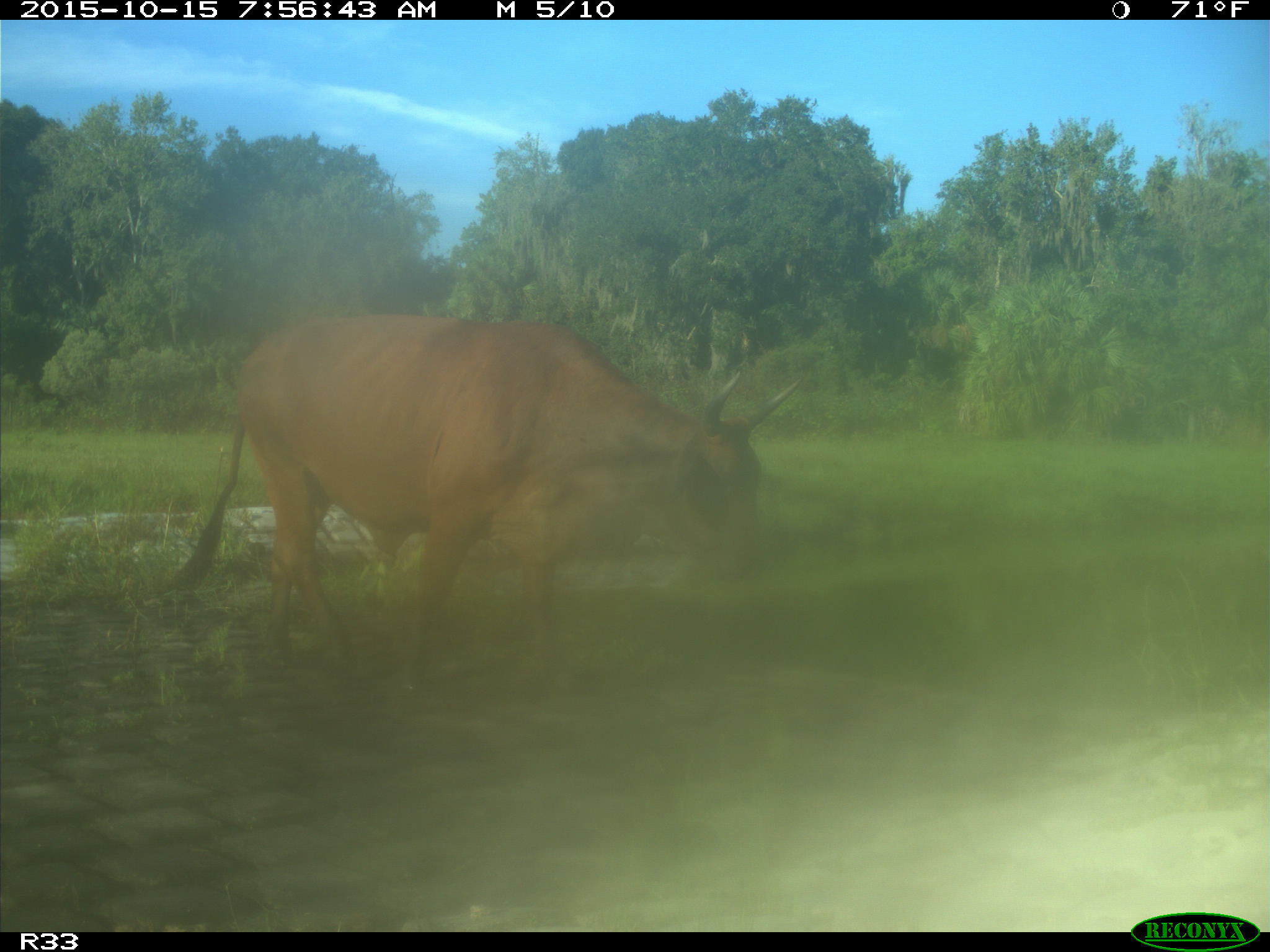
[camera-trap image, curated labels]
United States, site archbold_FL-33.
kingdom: Animalia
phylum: Chordata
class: Mammalia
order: Artiodactyla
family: Bovidae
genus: Bos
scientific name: Bos taurus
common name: domestic cow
Bos taurus (domestic cow).